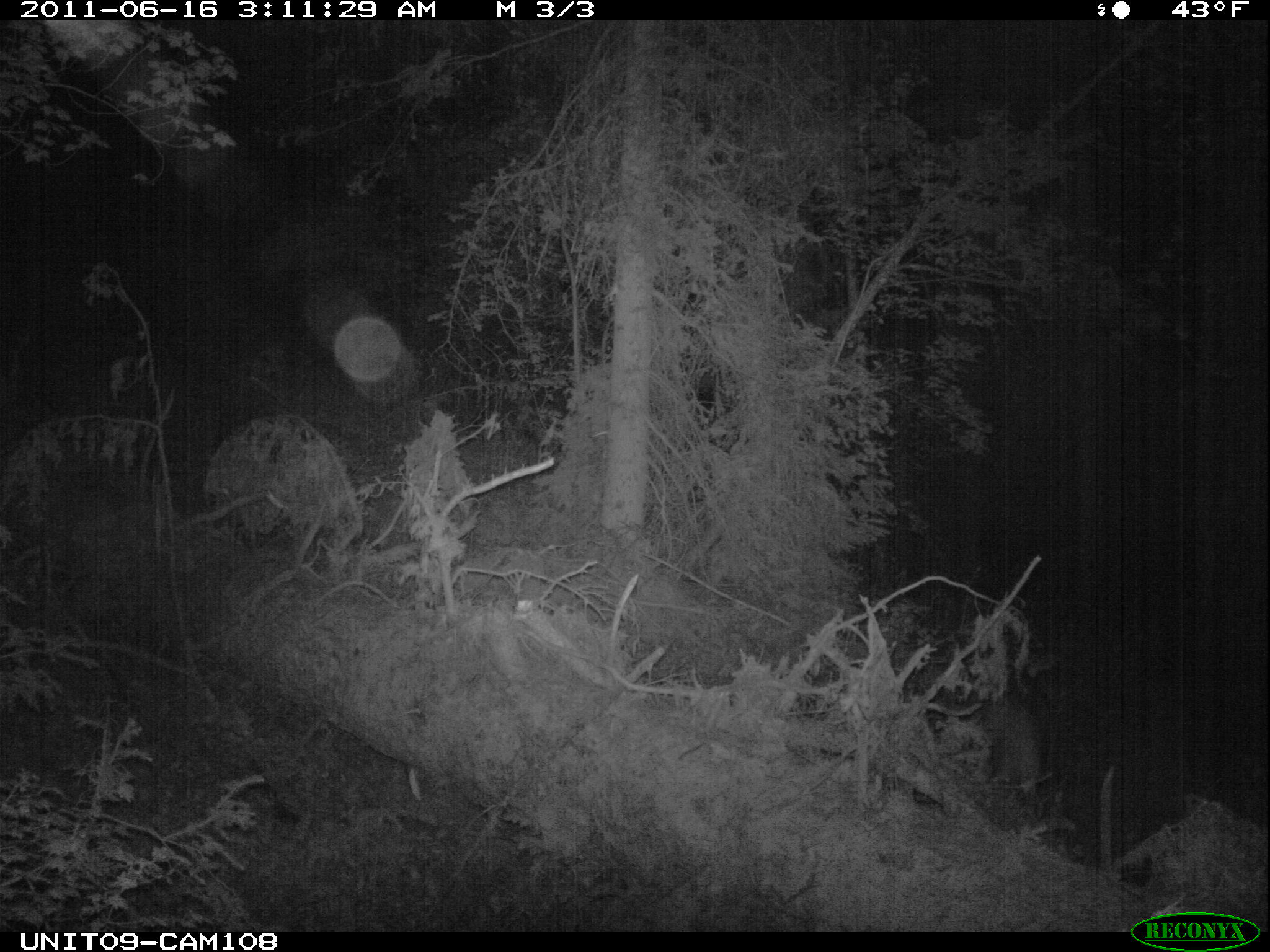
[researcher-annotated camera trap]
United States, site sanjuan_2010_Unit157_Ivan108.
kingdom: Animalia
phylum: Chordata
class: Mammalia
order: Artiodactyla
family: Cervidae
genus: Odocoileus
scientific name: Odocoileus hemionus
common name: mule deer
Odocoileus hemionus (mule deer).